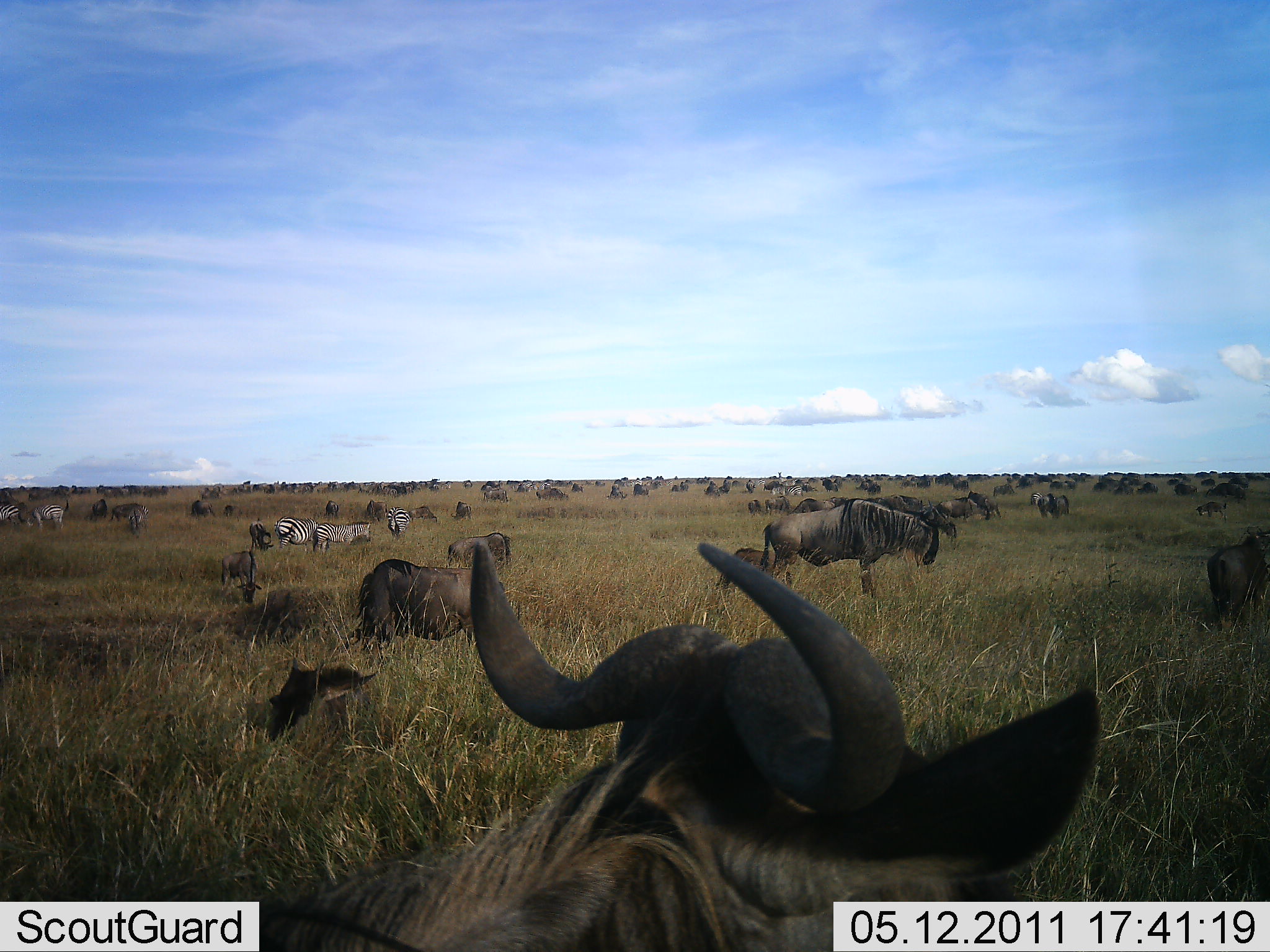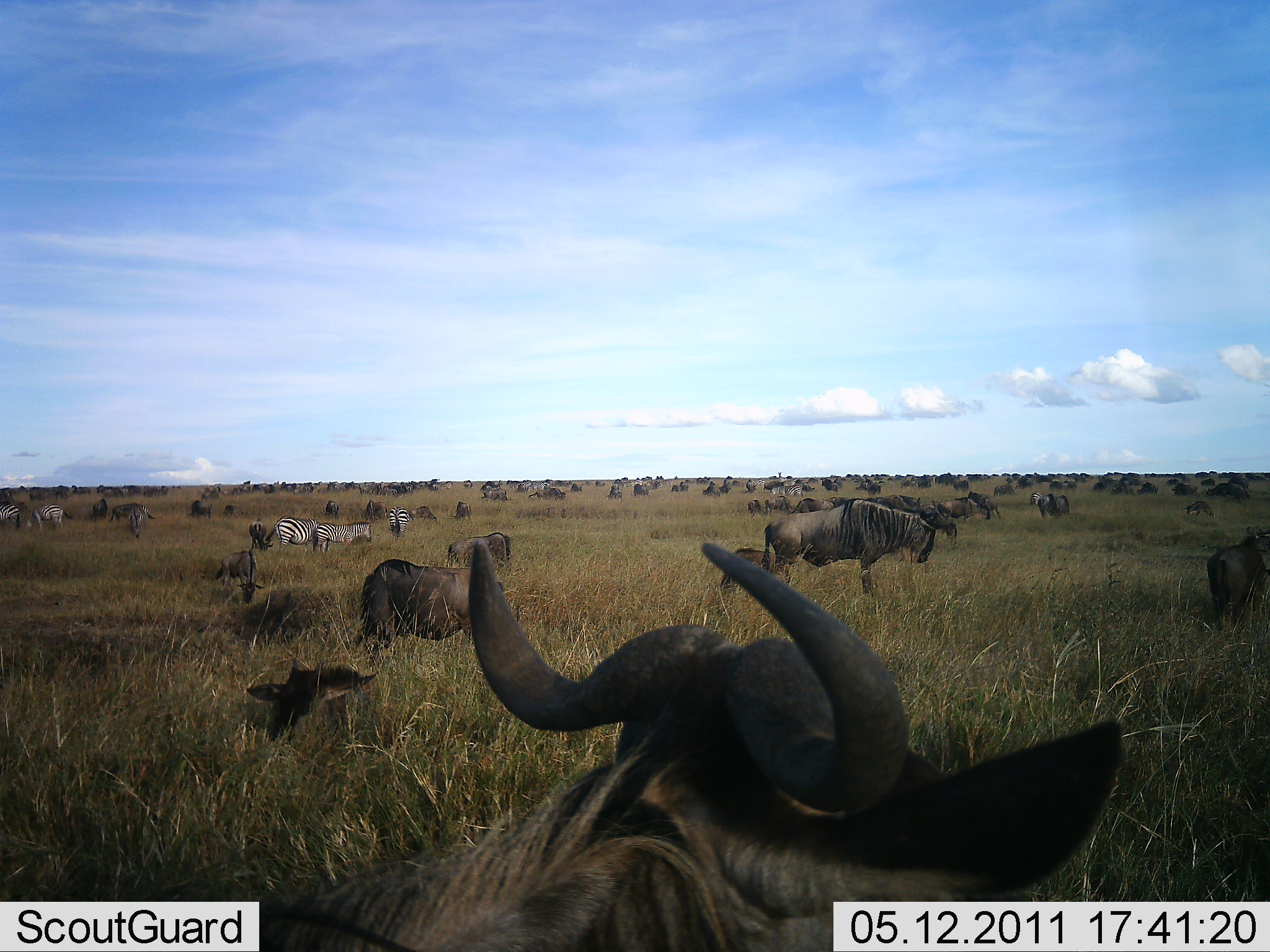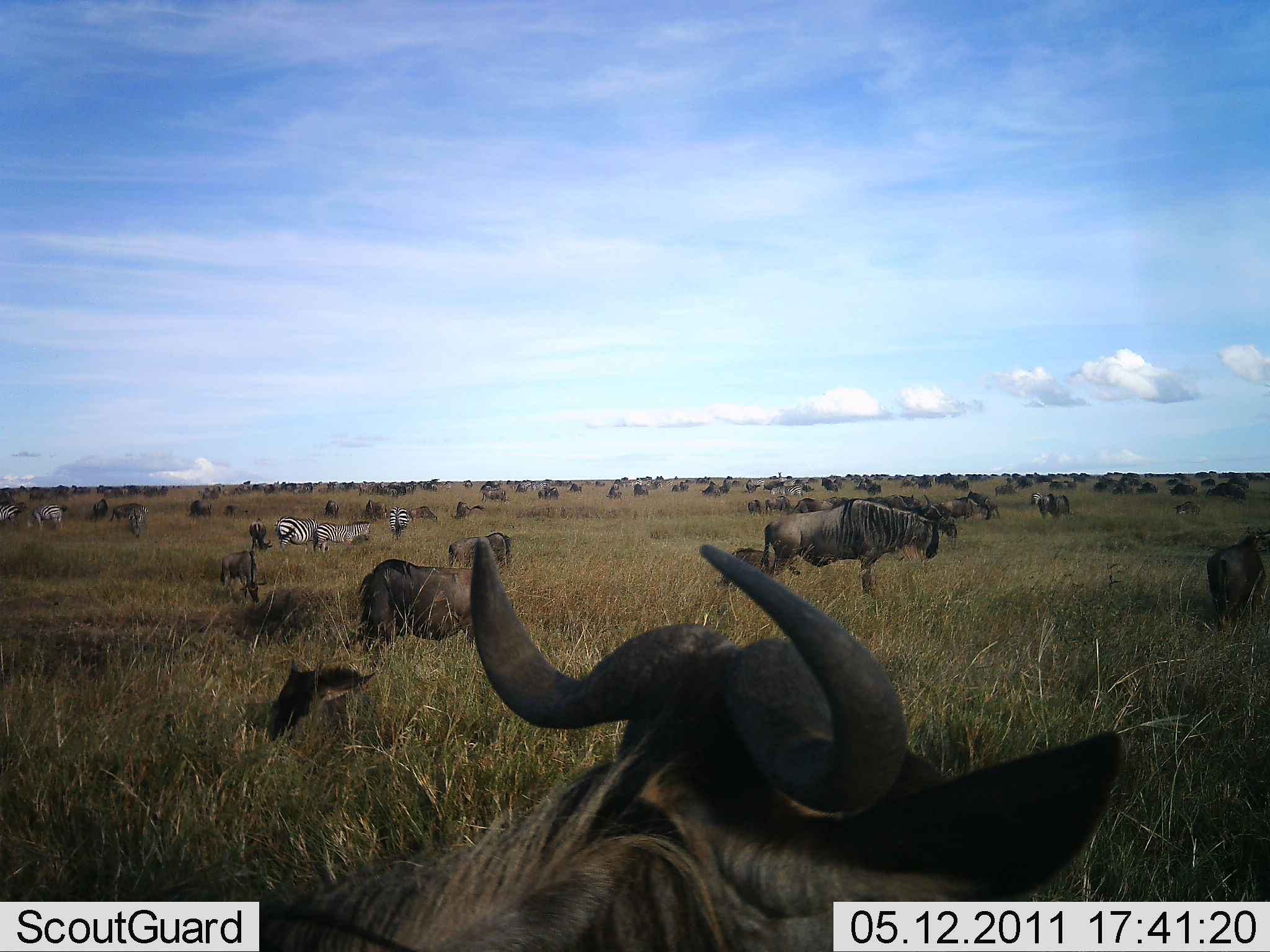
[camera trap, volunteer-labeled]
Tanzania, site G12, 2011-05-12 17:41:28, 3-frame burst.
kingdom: Animalia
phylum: Chordata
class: Mammalia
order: Artiodactyla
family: Bovidae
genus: Connochaetes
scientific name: Connochaetes taurinus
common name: blue wildebeest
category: wildebeest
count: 51+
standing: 67%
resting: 50%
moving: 42%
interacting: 17%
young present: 8%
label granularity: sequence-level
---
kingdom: Animalia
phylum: Chordata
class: Mammalia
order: Perissodactyla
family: Equidae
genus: Equus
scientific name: Equus quagga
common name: plains zebra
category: zebra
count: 6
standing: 60%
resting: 10%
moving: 10%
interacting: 0%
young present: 0%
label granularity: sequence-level